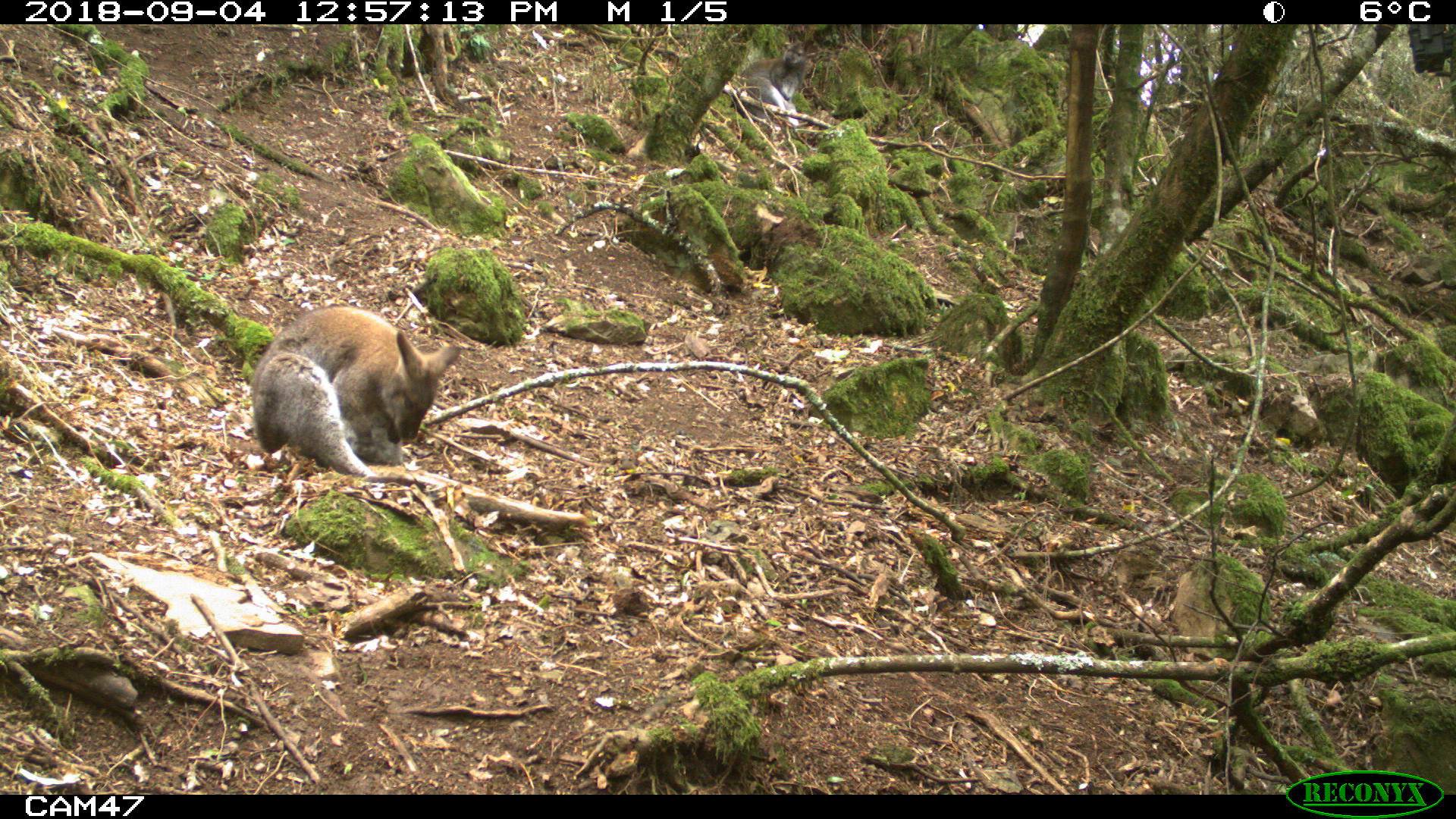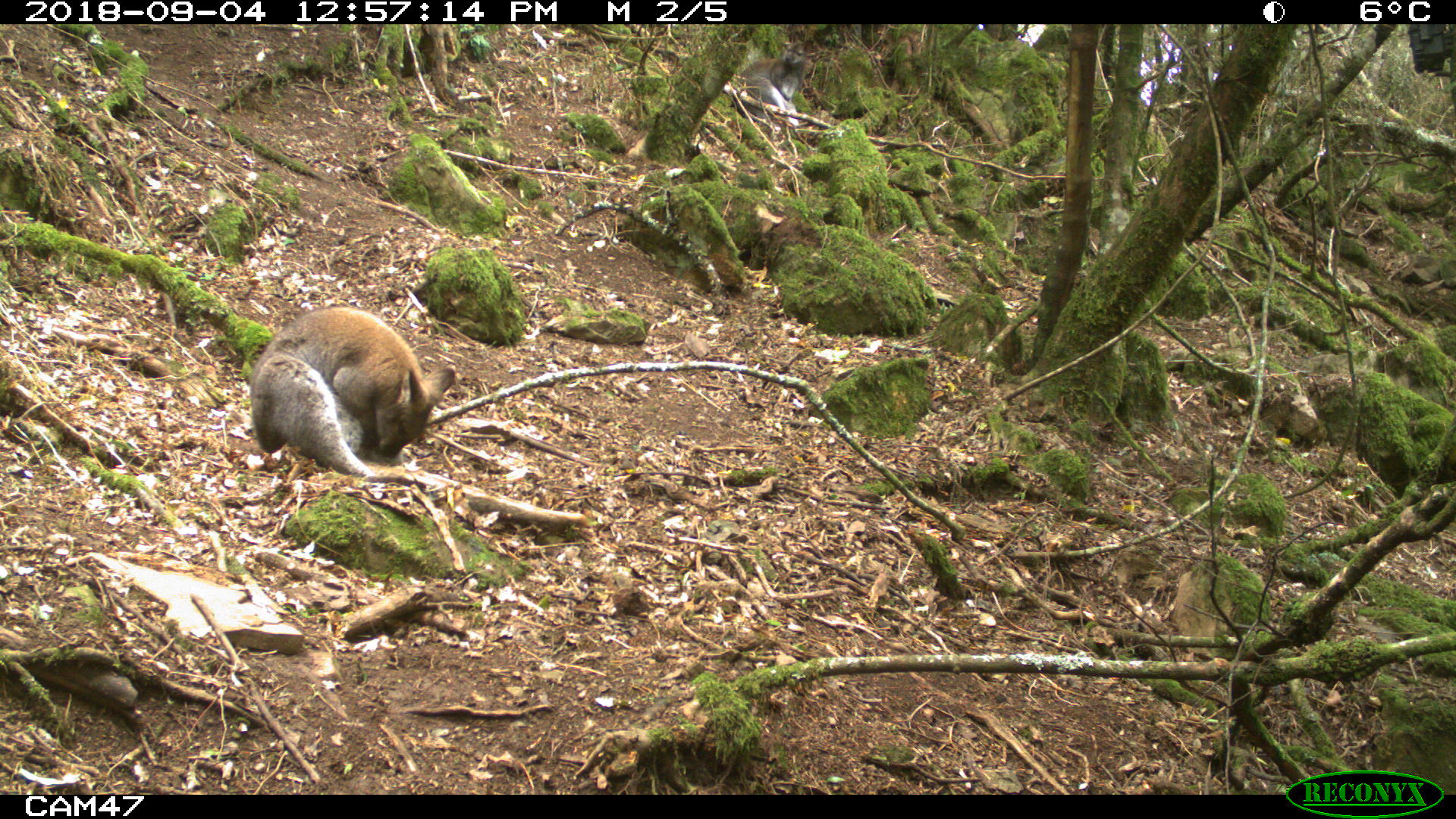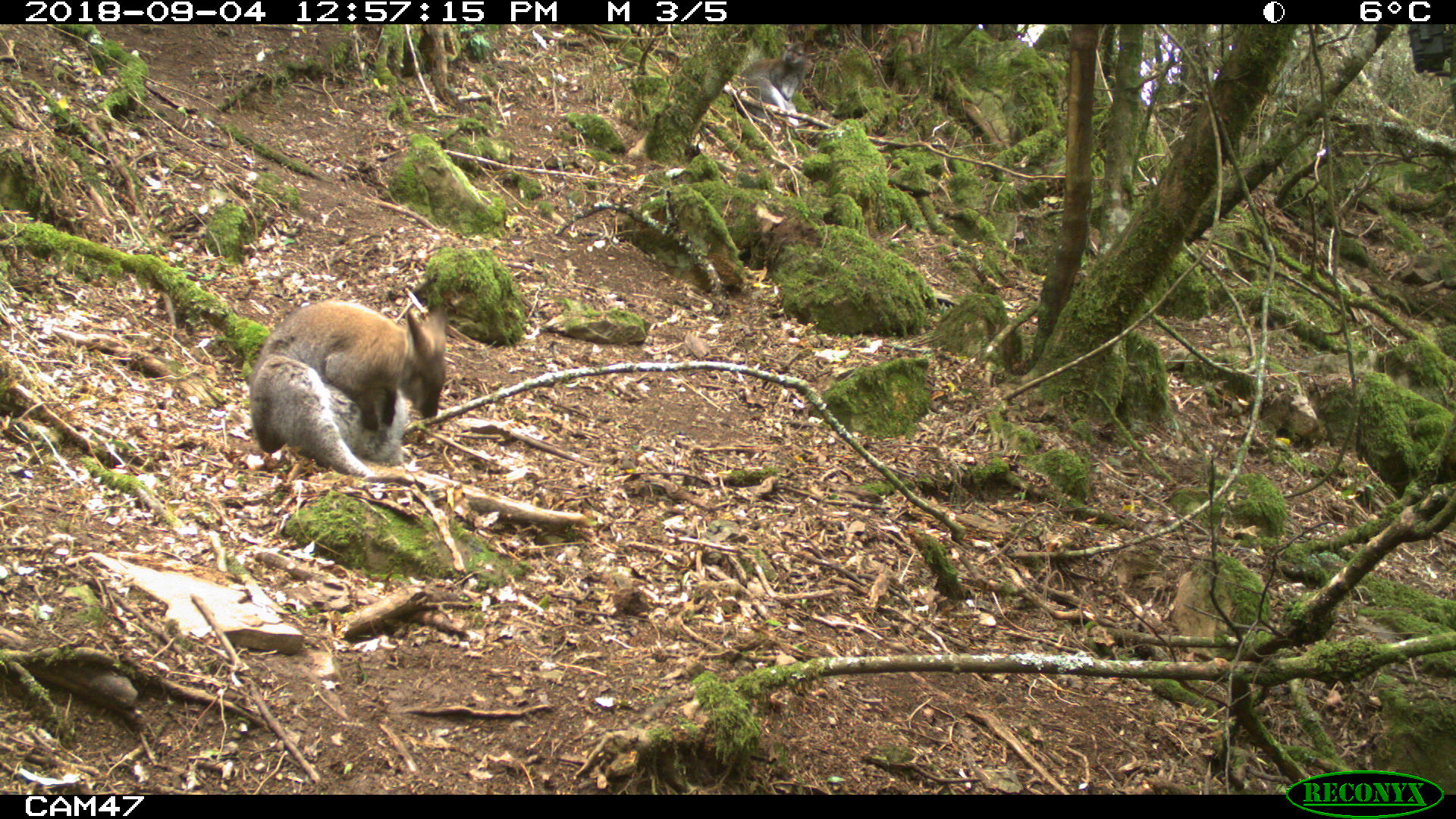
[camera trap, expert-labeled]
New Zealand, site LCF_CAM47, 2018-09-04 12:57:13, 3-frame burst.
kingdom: Animalia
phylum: Chordata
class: Mammalia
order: Diprotodontia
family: Macropodidae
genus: Notamacropus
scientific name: Notamacropus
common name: wallaby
Wallaby (Notamacropus).